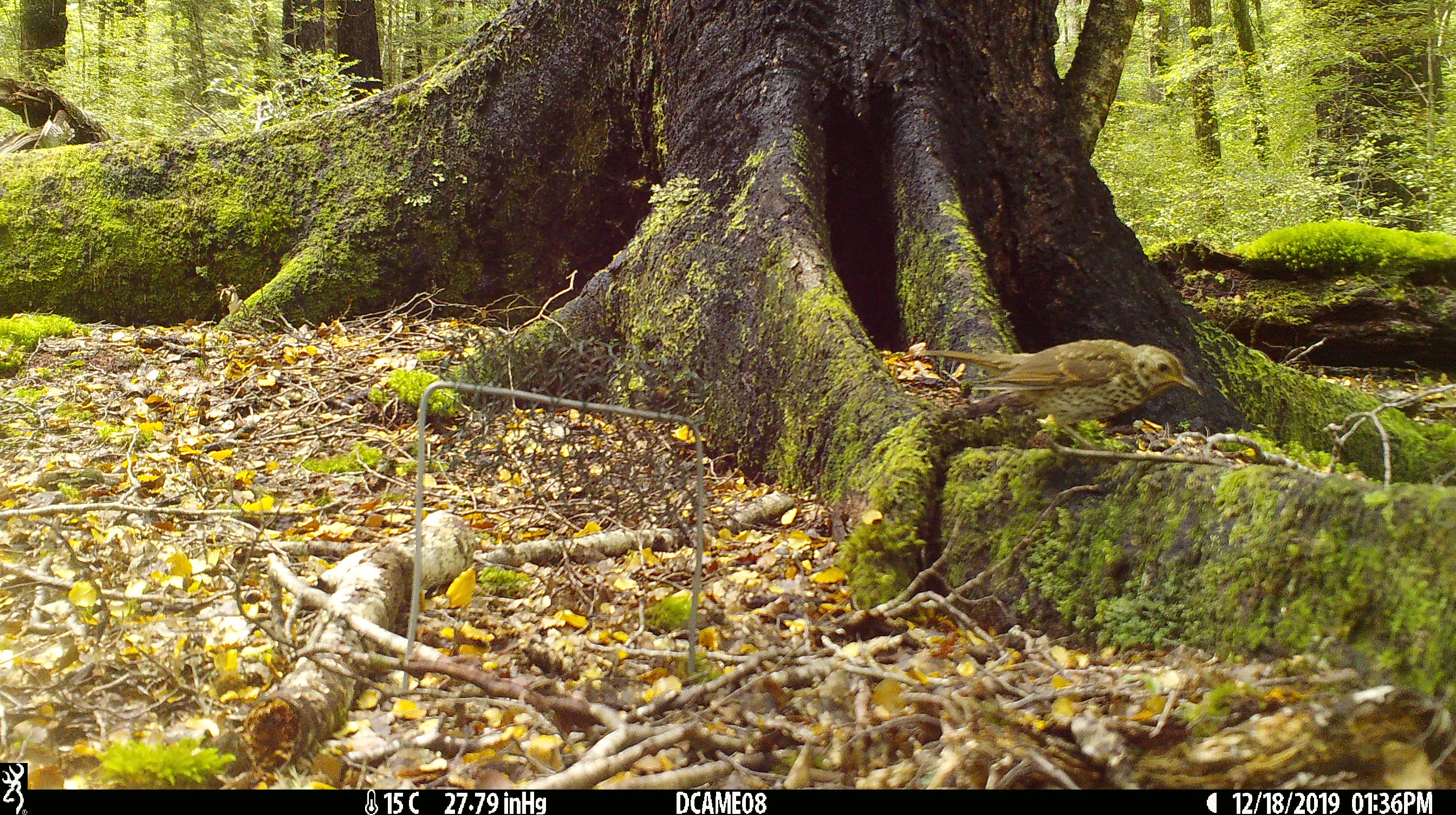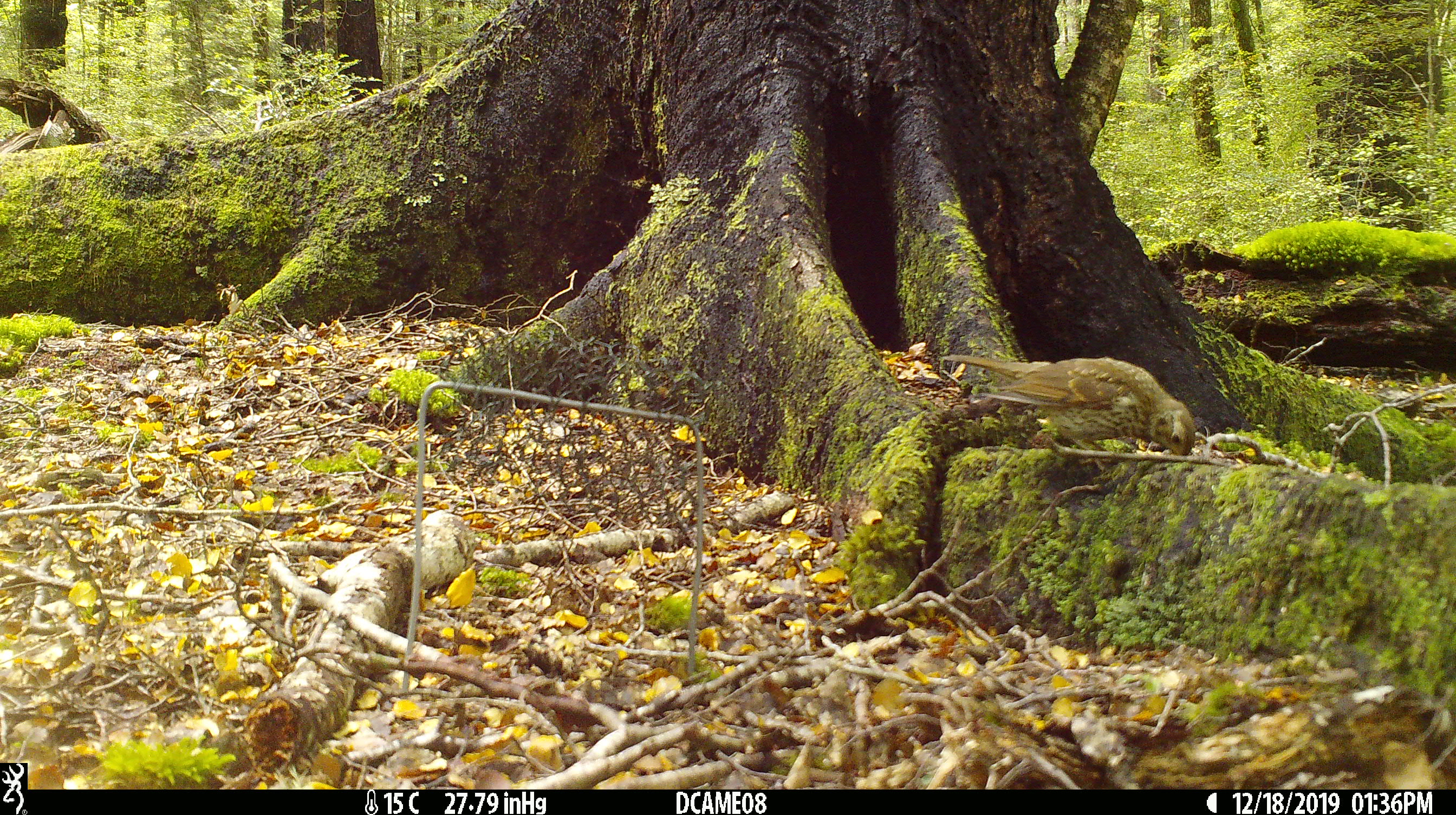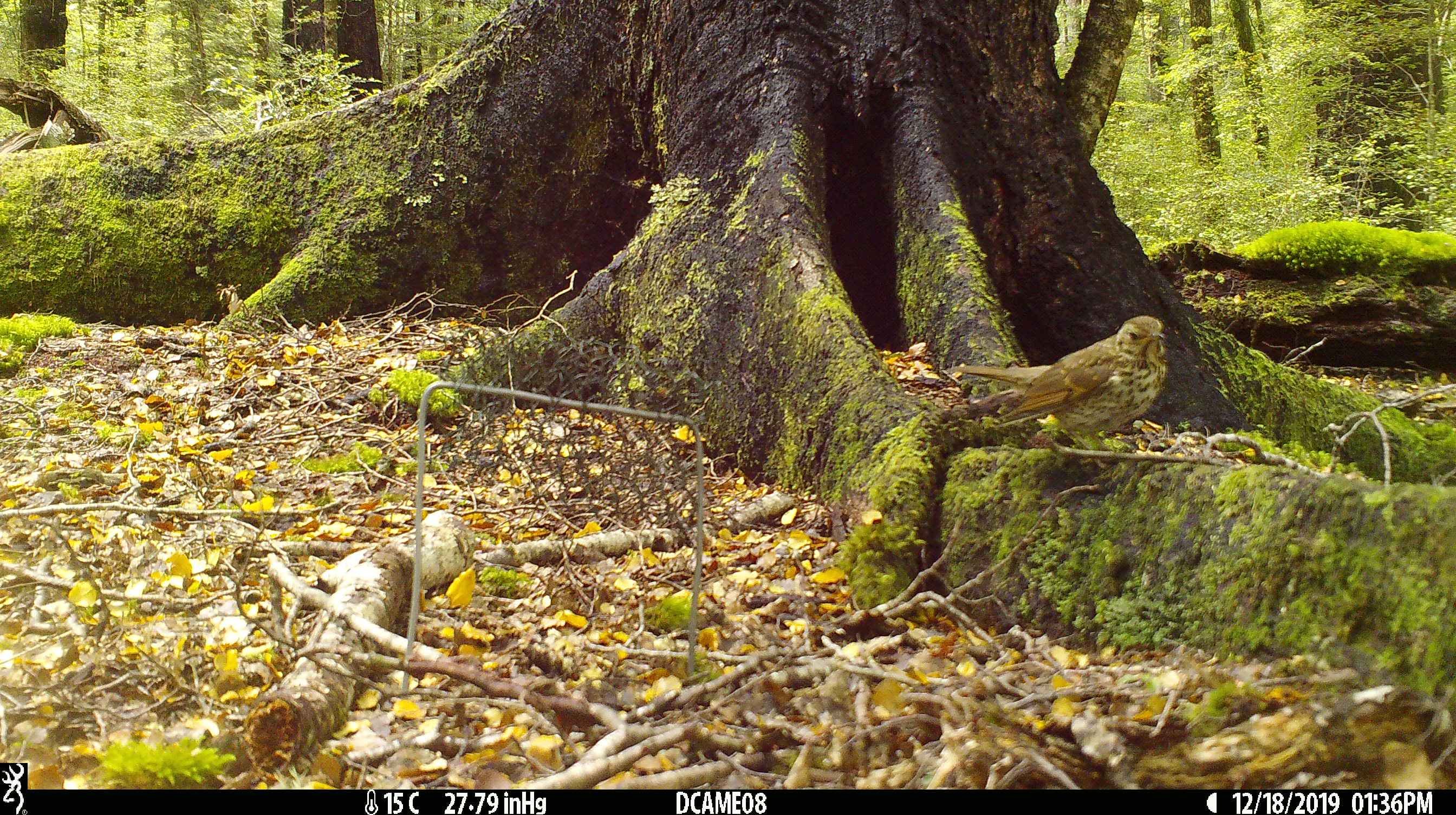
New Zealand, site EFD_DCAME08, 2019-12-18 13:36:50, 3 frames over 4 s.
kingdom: Animalia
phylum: Chordata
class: Aves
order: Passeriformes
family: Turdidae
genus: Turdus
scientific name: Turdus philomelos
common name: song thrush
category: thrush